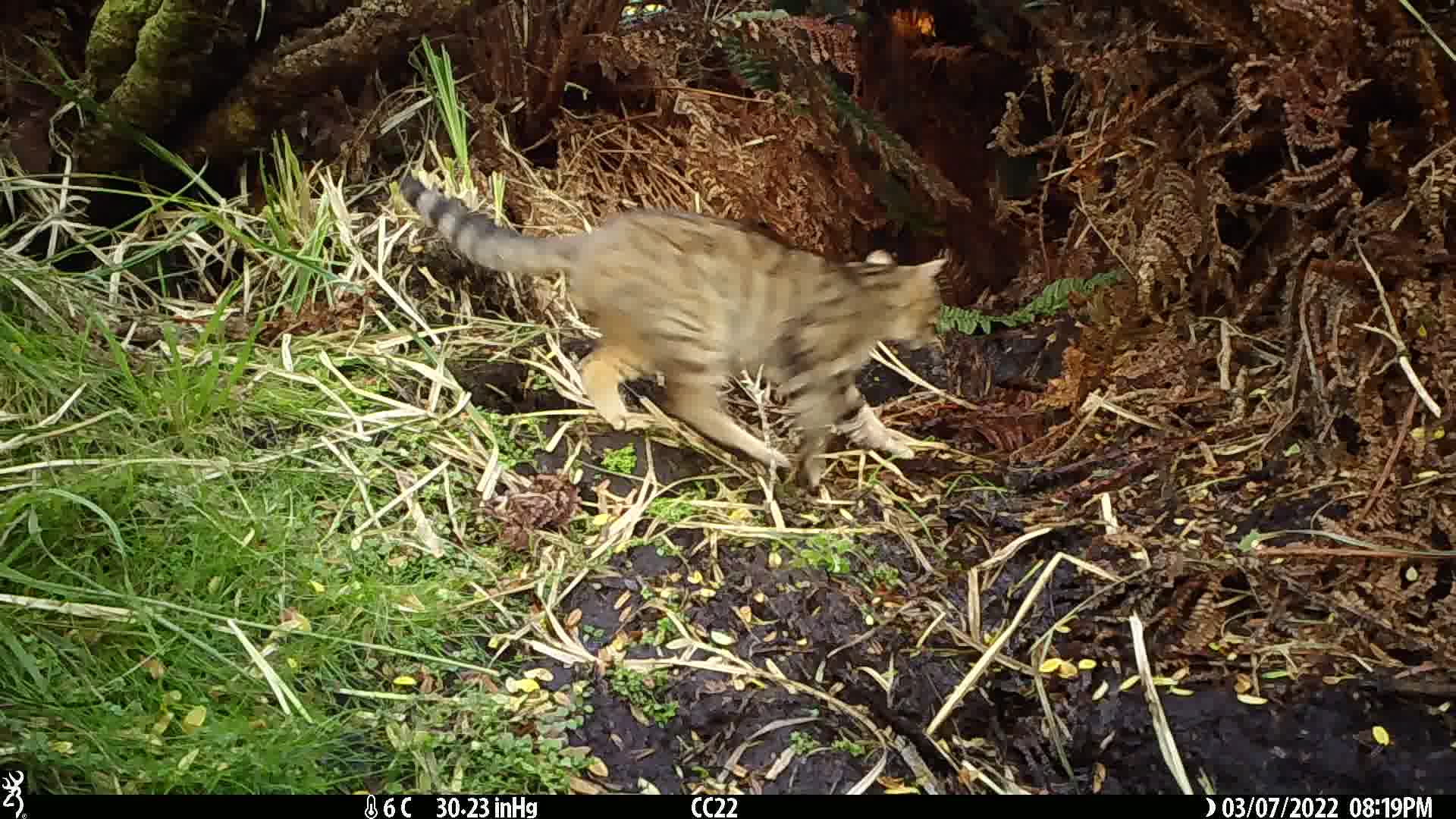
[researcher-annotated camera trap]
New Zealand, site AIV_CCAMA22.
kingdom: Animalia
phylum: Chordata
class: Mammalia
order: Carnivora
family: Felidae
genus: Felis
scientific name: Felis catus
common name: domestic cat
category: cat